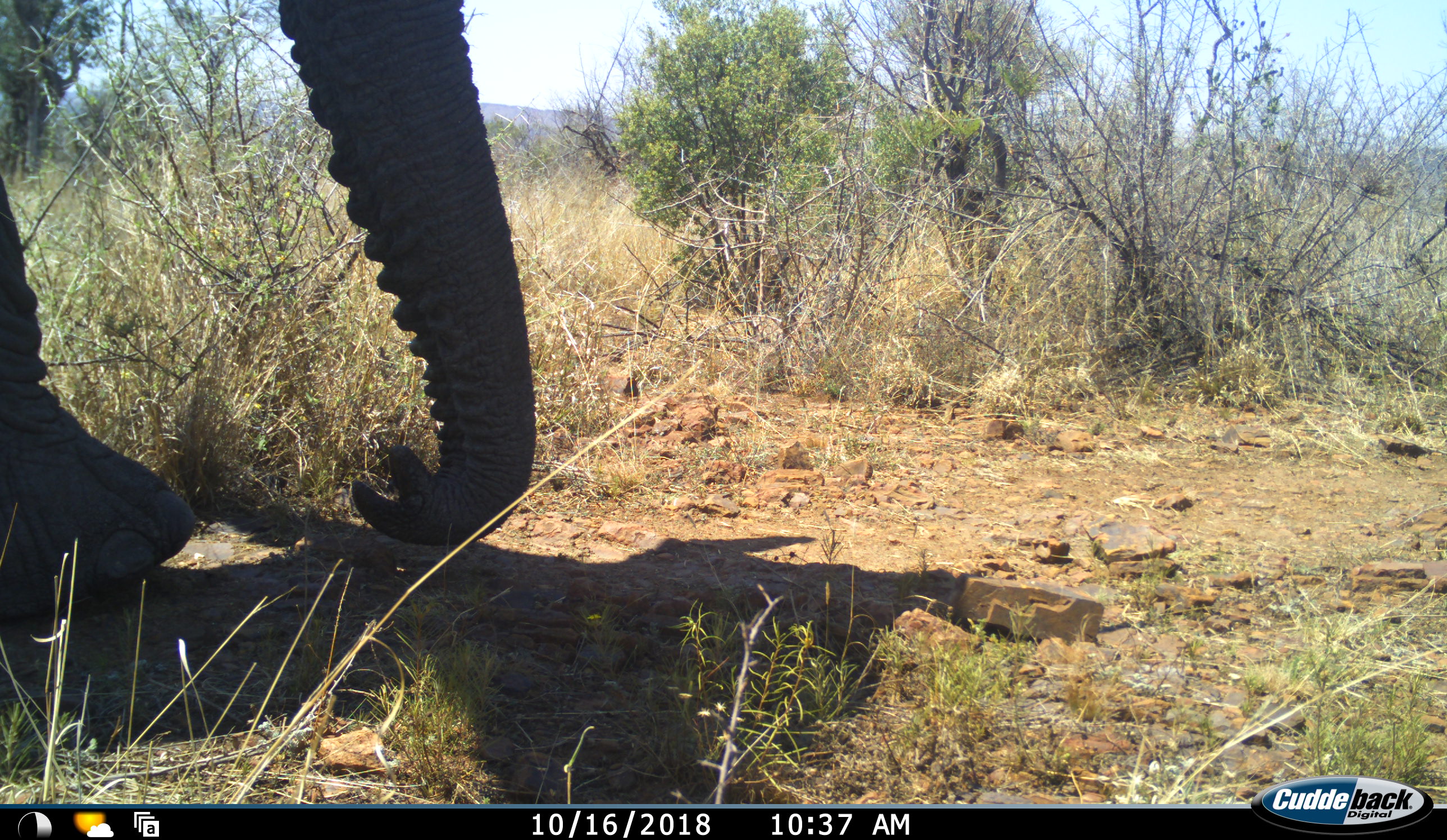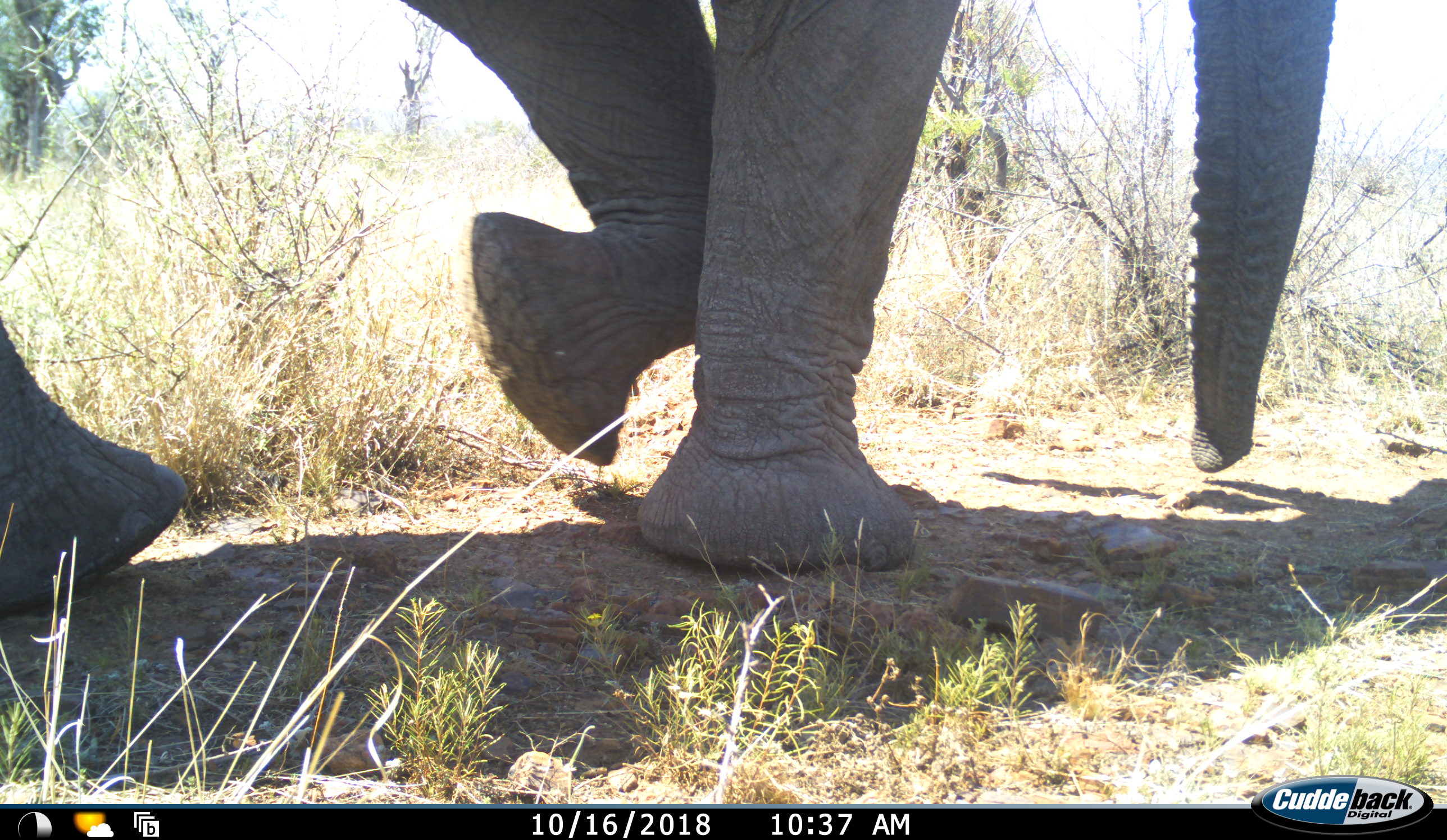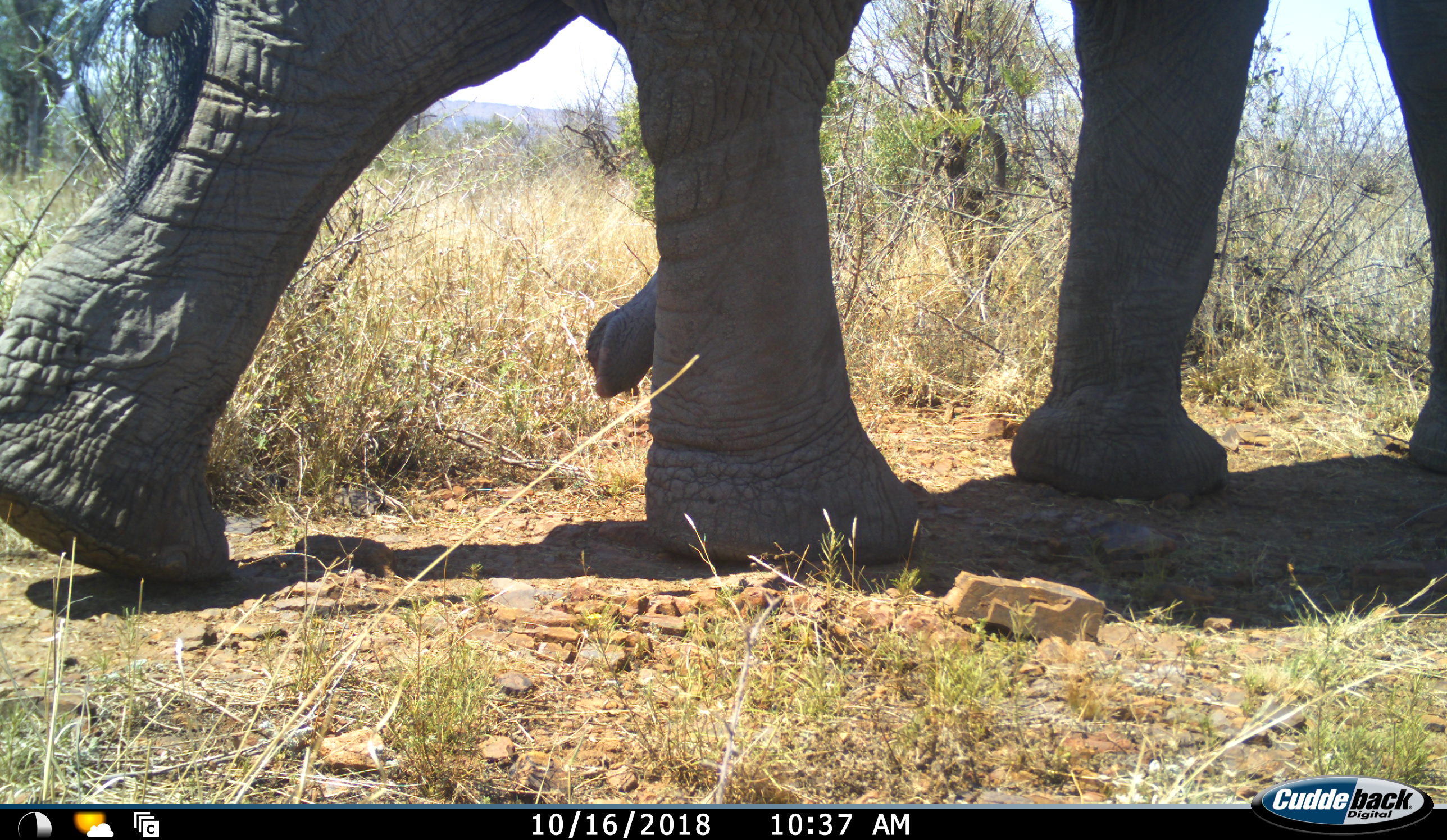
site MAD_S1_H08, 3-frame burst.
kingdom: Animalia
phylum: Chordata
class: Mammalia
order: Proboscidea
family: Elephantidae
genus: Loxodonta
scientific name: Loxodonta africana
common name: african bush elephant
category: elephant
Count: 1.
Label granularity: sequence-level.